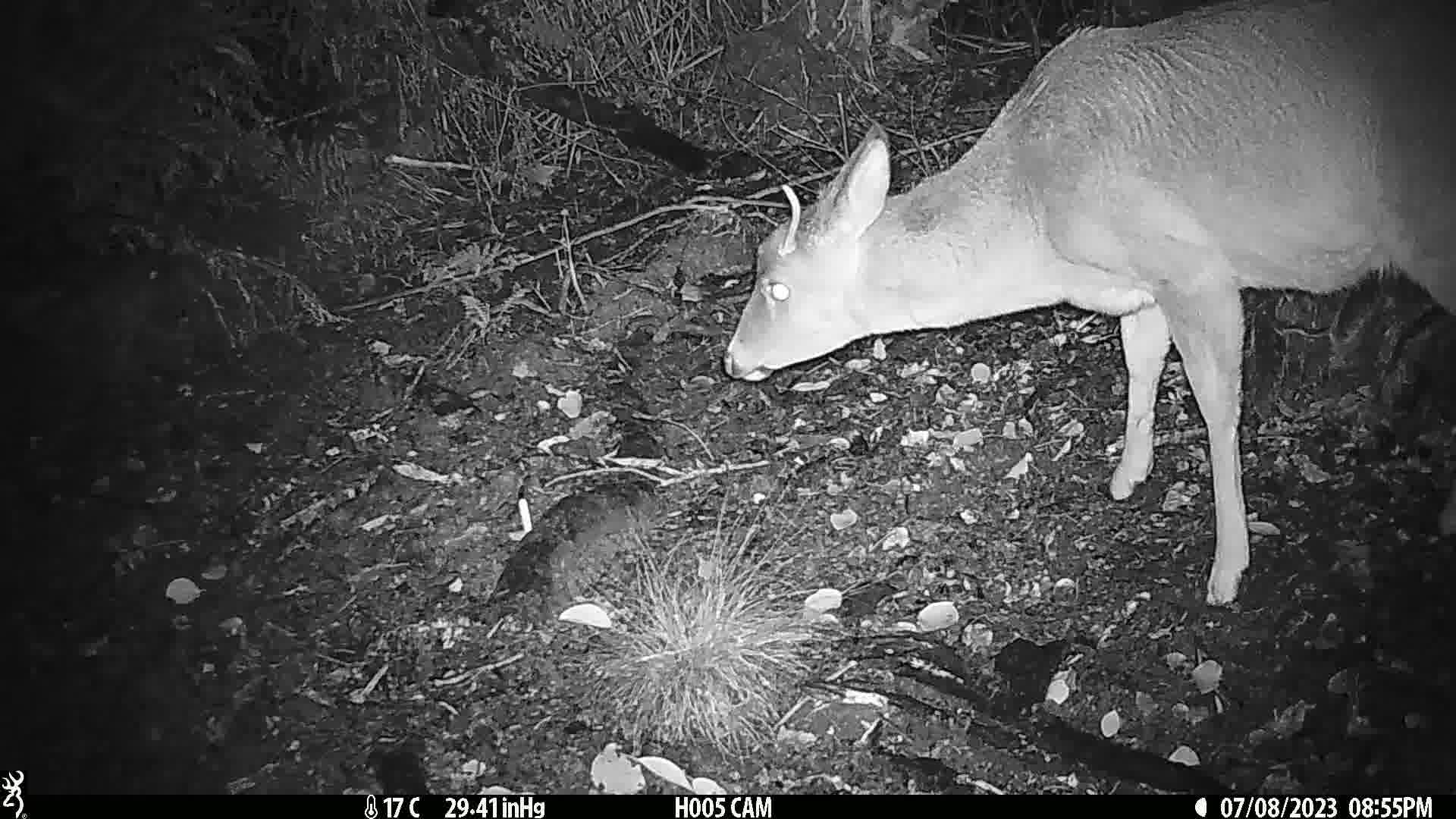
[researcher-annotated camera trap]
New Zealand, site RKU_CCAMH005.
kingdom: Animalia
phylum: Chordata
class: Mammalia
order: Artiodactyla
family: Cervidae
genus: Odocoileus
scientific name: Odocoileus virginianus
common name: white-tailed deer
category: white tailed deer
White tailed deer (white-tailed deer) (Odocoileus virginianus).